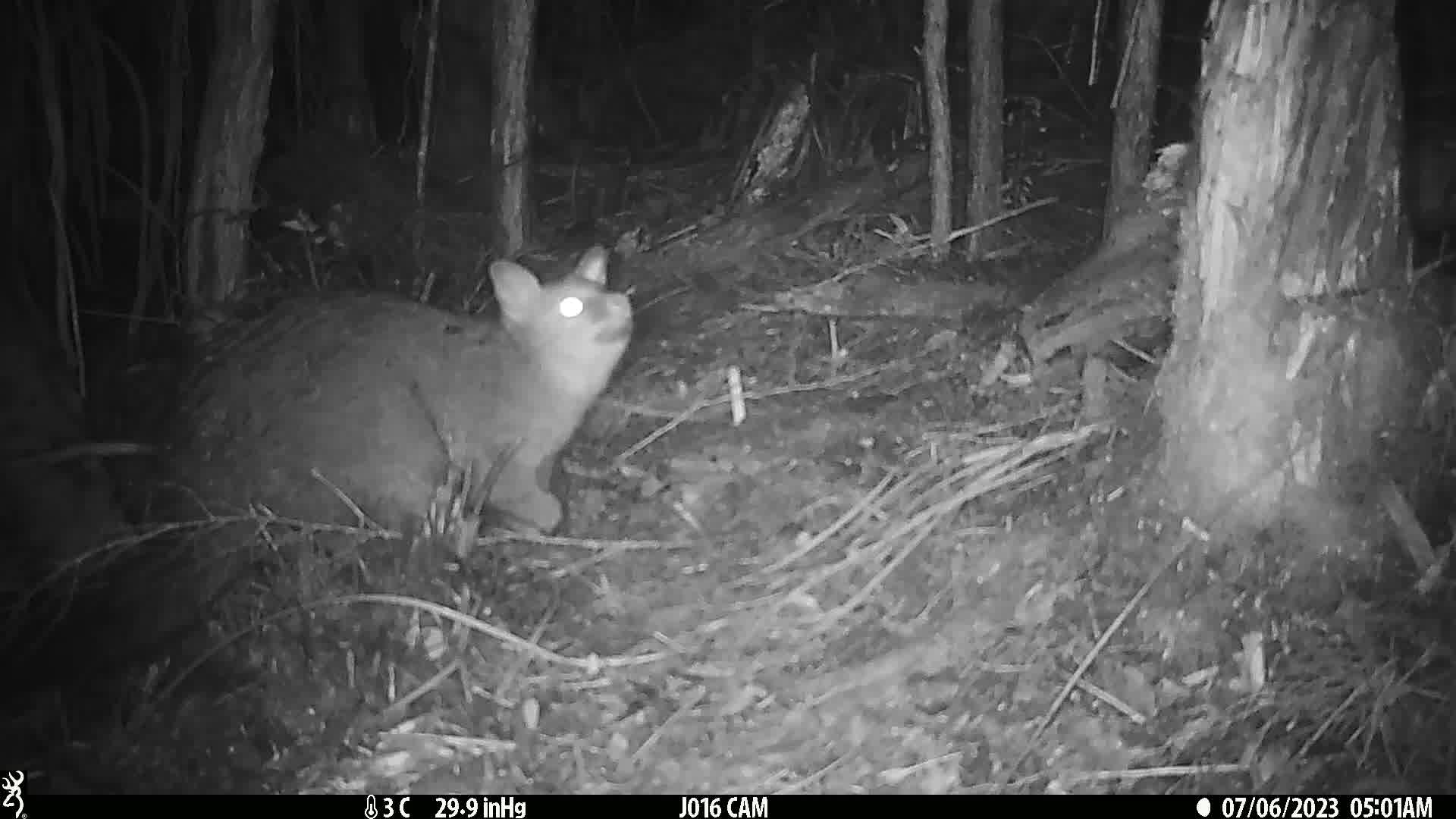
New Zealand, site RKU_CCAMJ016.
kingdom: Animalia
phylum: Chordata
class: Mammalia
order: Diprotodontia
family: Phalangeridae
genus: Trichosurus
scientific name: Trichosurus vulpecula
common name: common brushtail possum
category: possum